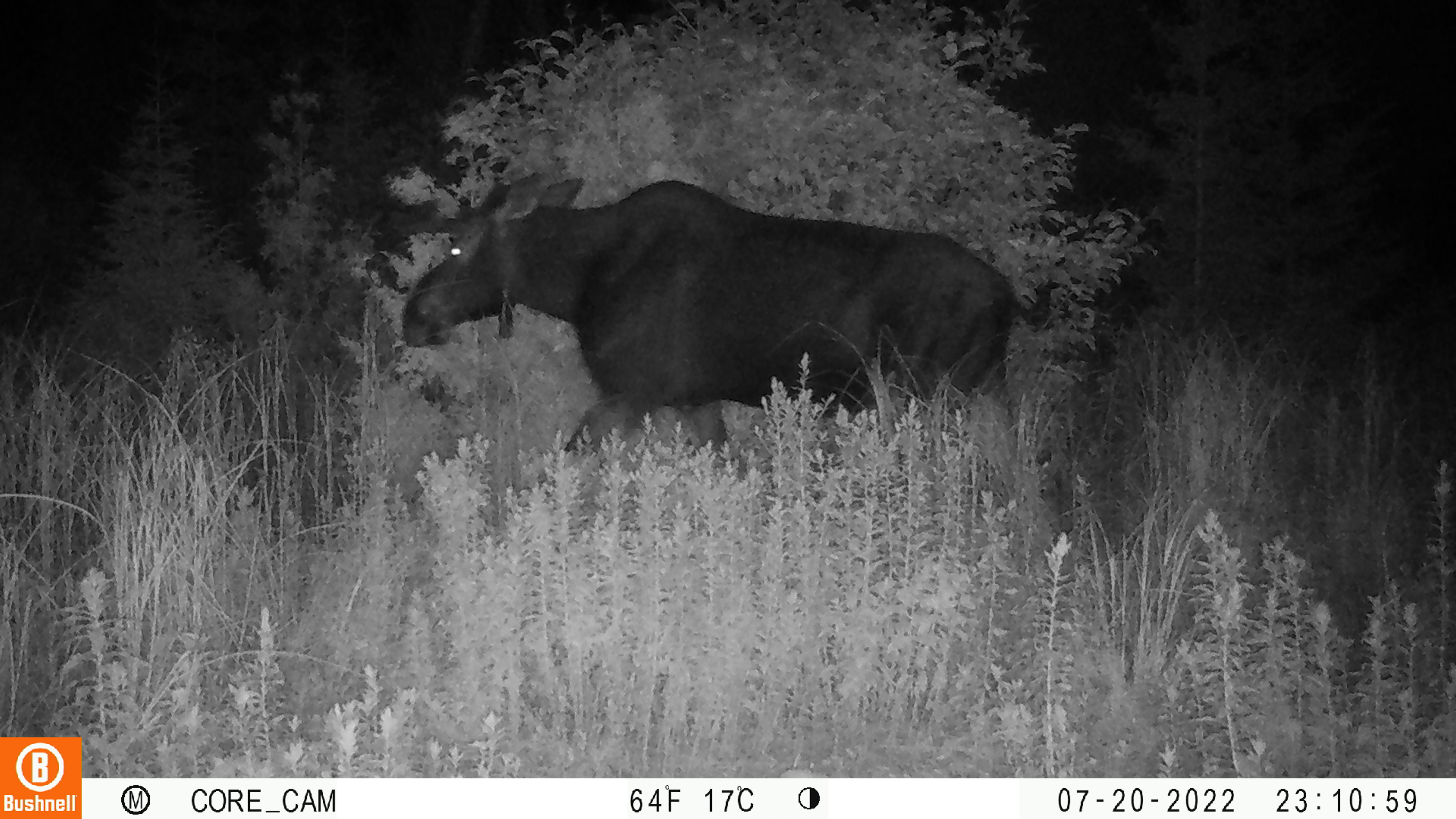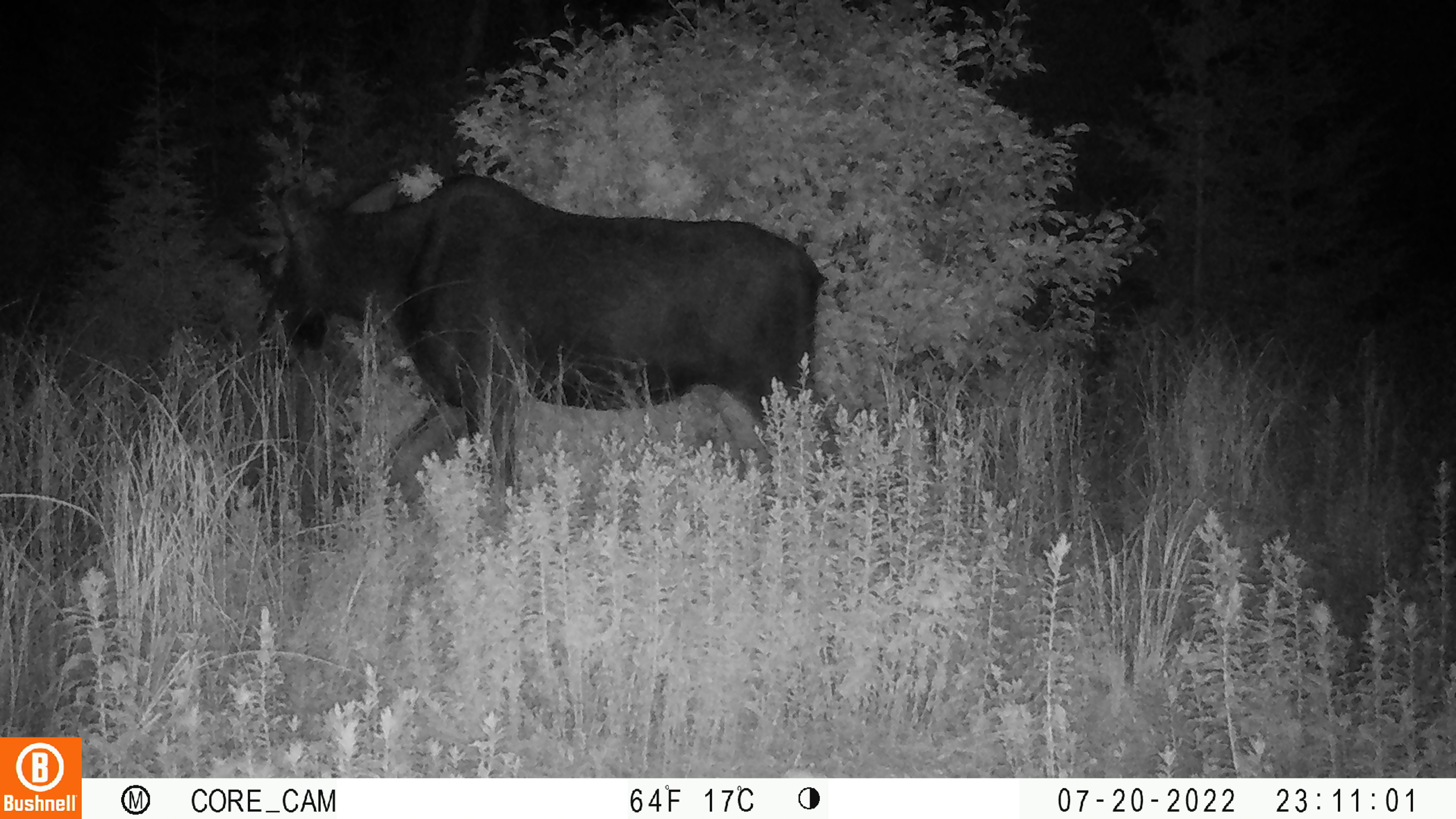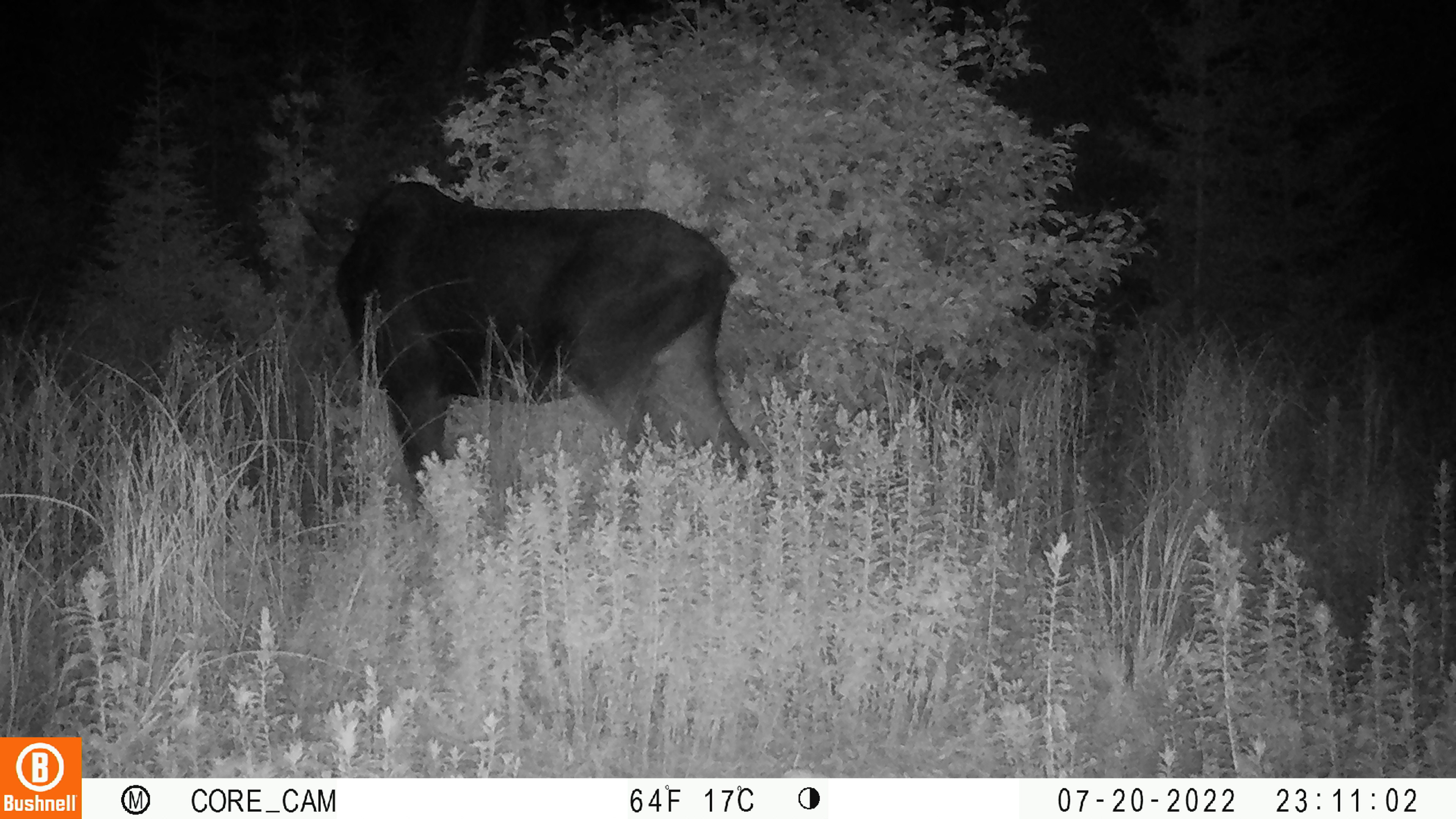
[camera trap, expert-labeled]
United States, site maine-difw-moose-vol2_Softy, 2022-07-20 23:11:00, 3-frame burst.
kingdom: Animalia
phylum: Chordata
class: Mammalia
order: Artiodactyla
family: Cervidae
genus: Alces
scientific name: Alces alces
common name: moose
Moose (Alces alces).